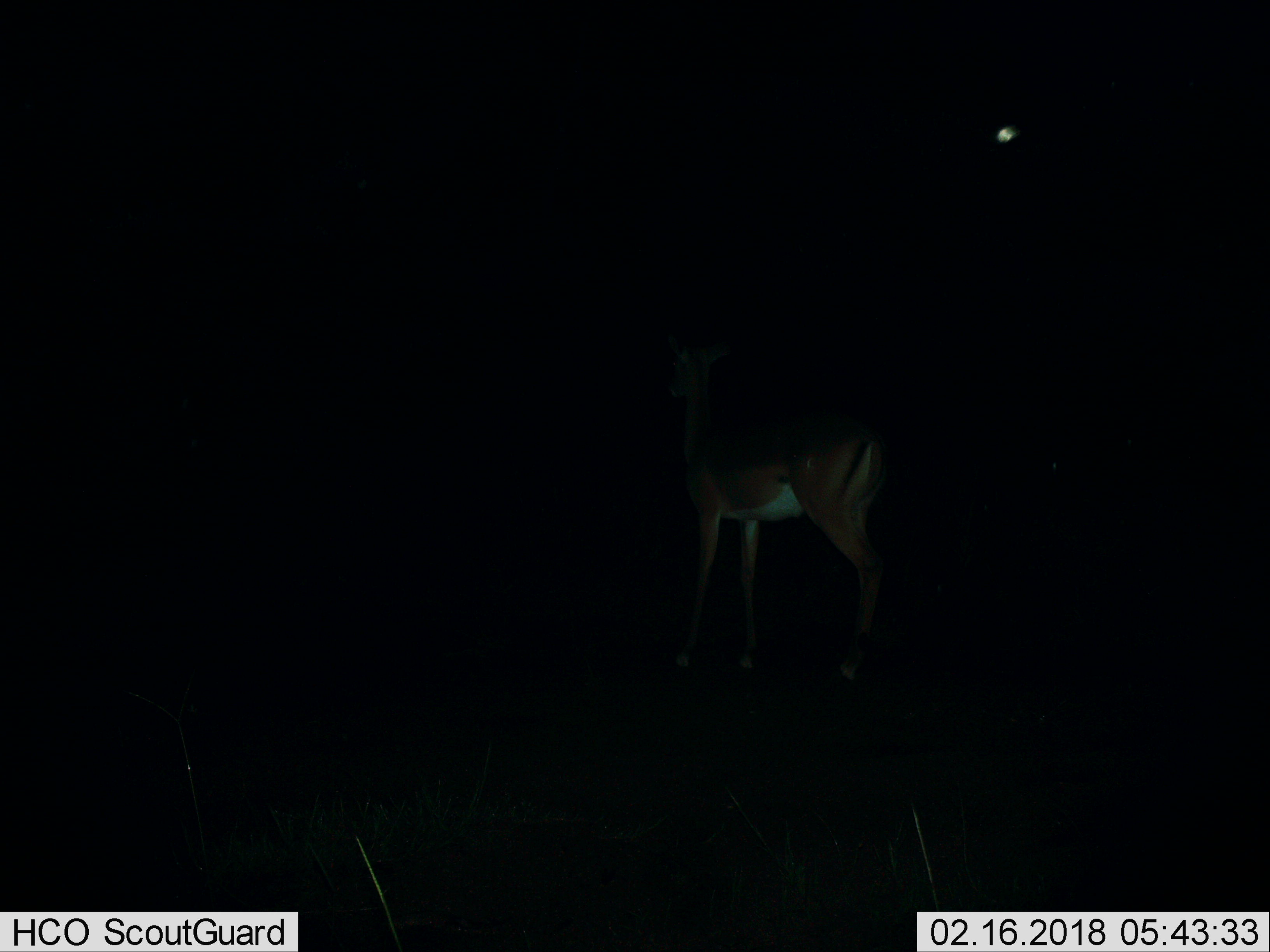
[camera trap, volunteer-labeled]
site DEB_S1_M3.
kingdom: Animalia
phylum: Chordata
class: Mammalia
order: Artiodactyla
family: Bovidae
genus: Aepyceros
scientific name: Aepyceros melampus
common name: impala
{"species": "impala (Aepyceros melampus)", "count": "1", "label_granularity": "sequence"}